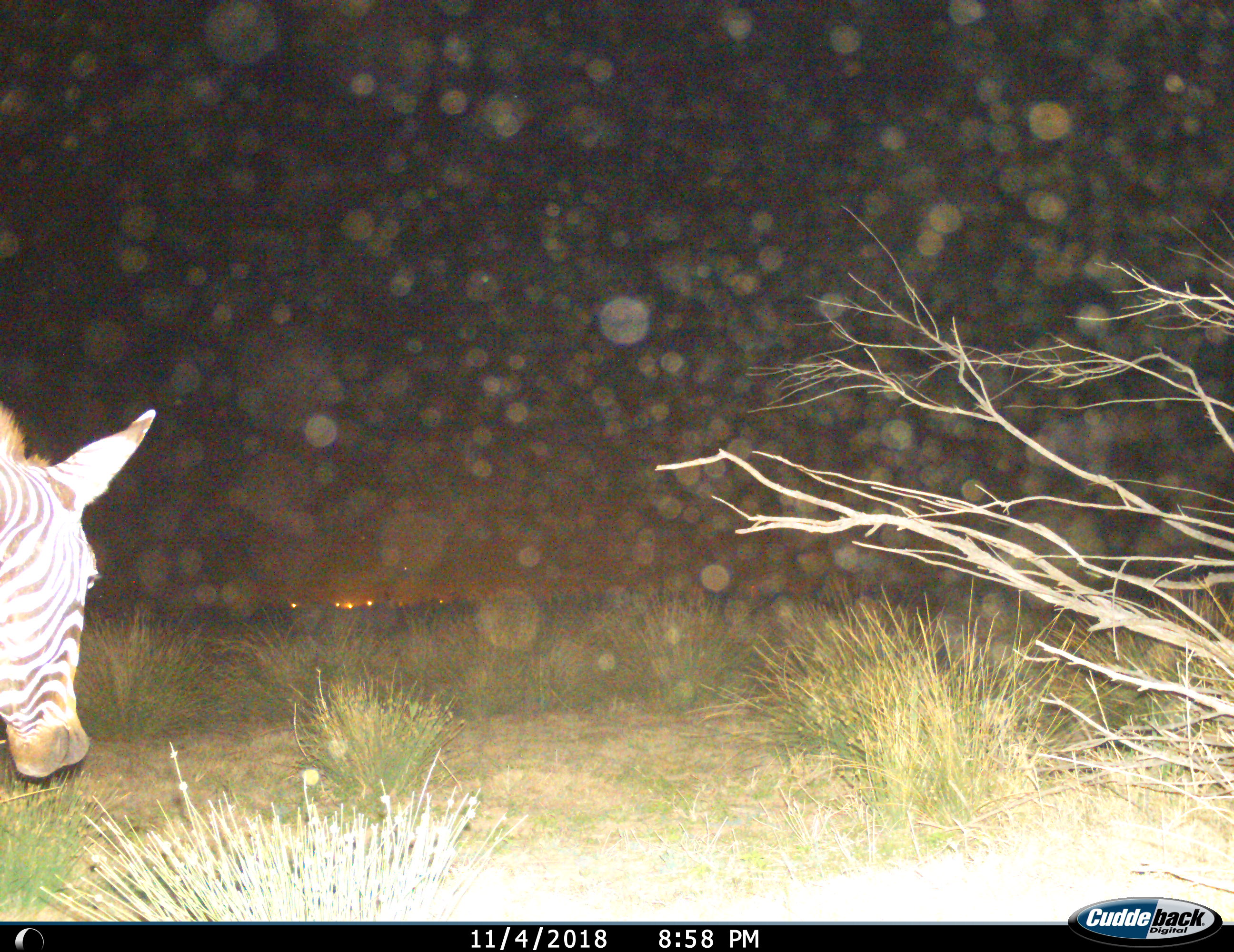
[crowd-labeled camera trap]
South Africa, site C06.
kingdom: Animalia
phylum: Chordata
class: Mammalia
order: Perissodactyla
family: Equidae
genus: Equus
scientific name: Equus zebra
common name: mountain zebra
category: zebramountain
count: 1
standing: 70%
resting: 0%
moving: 40%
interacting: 0%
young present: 0%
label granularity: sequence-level